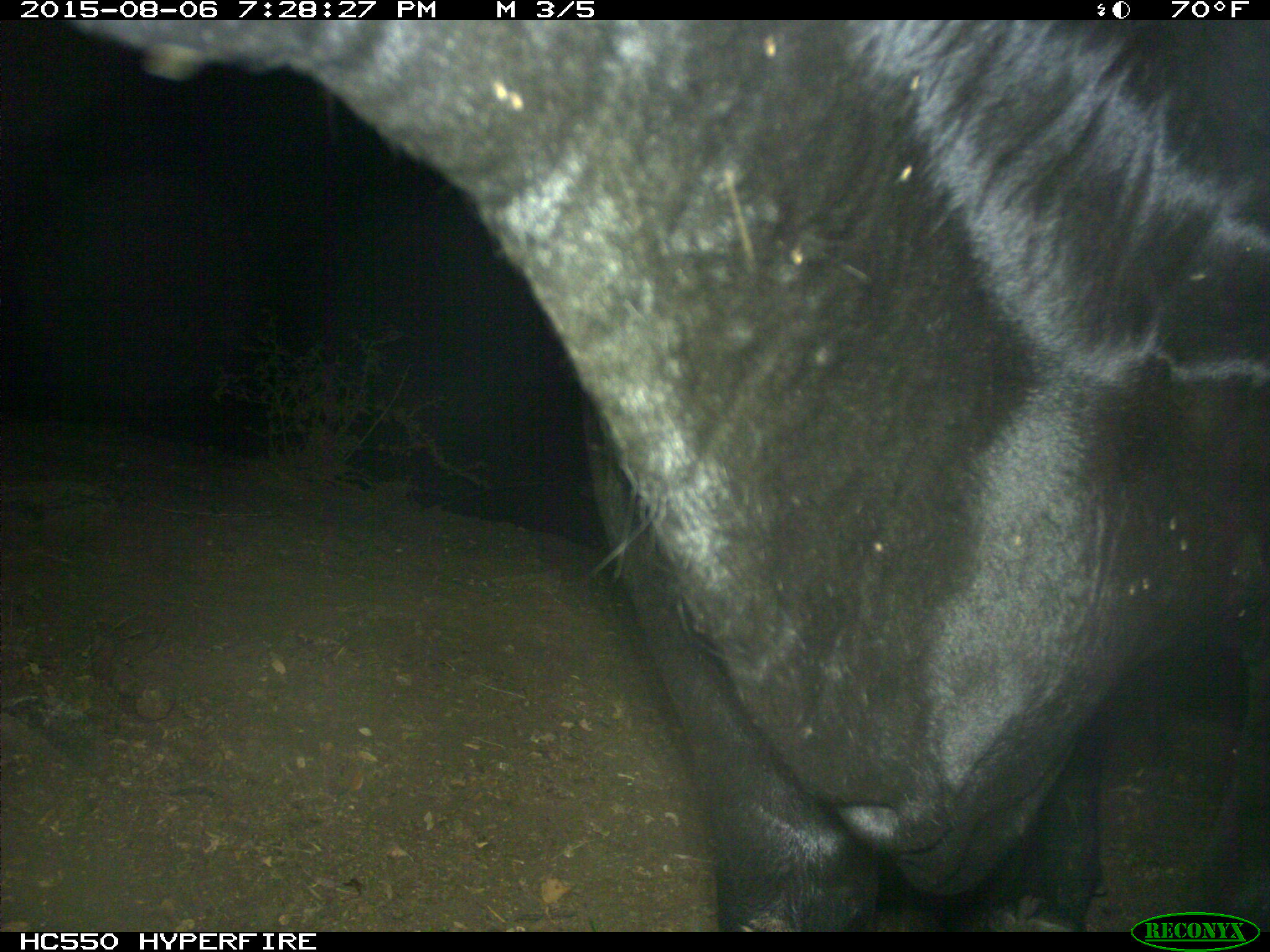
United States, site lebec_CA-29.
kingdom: Animalia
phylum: Chordata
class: Mammalia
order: Artiodactyla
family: Bovidae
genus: Bos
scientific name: Bos taurus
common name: domestic cow